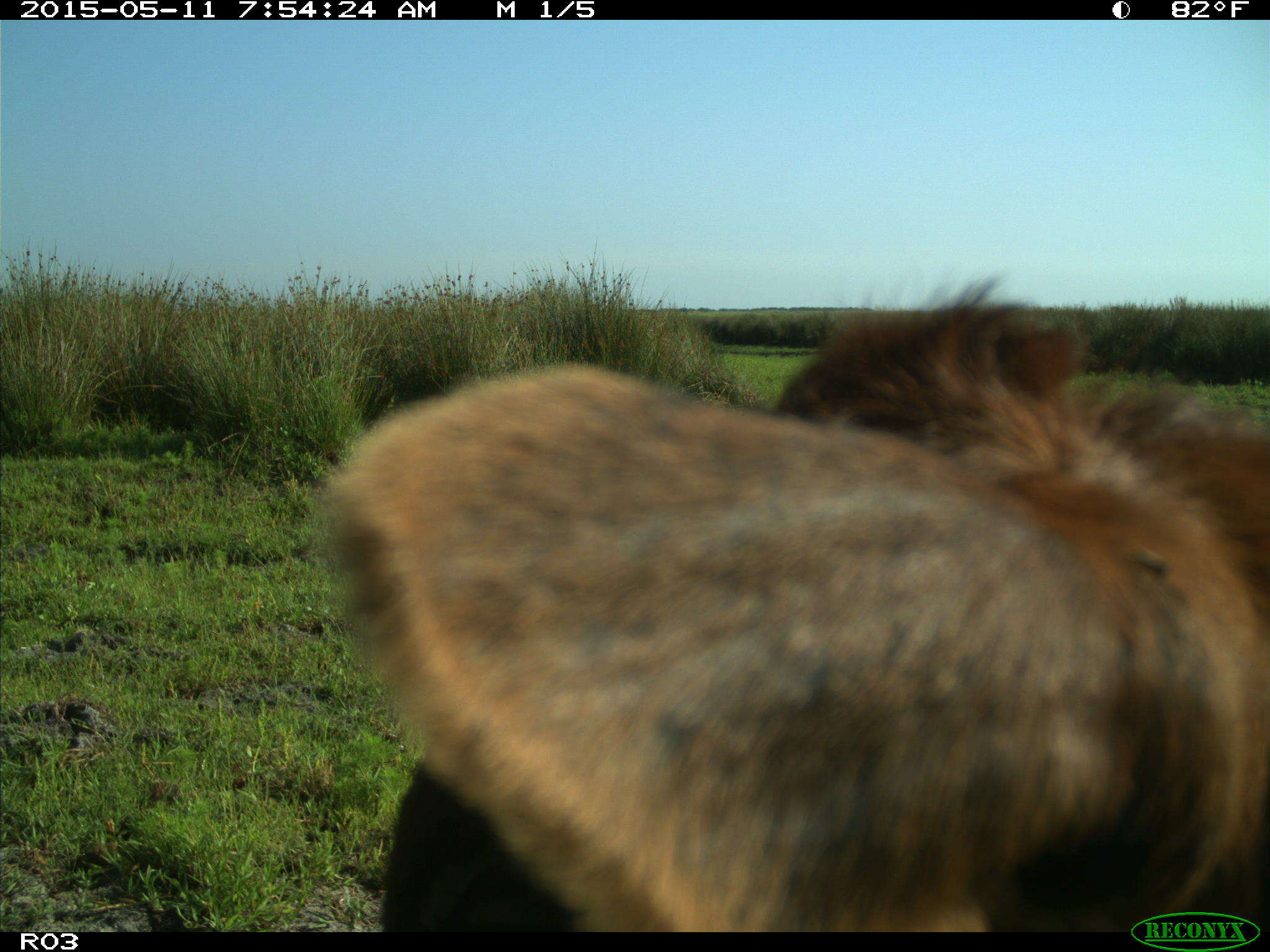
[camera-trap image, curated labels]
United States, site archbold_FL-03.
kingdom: Animalia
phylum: Chordata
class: Mammalia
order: Artiodactyla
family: Bovidae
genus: Bos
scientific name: Bos taurus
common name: domestic cow